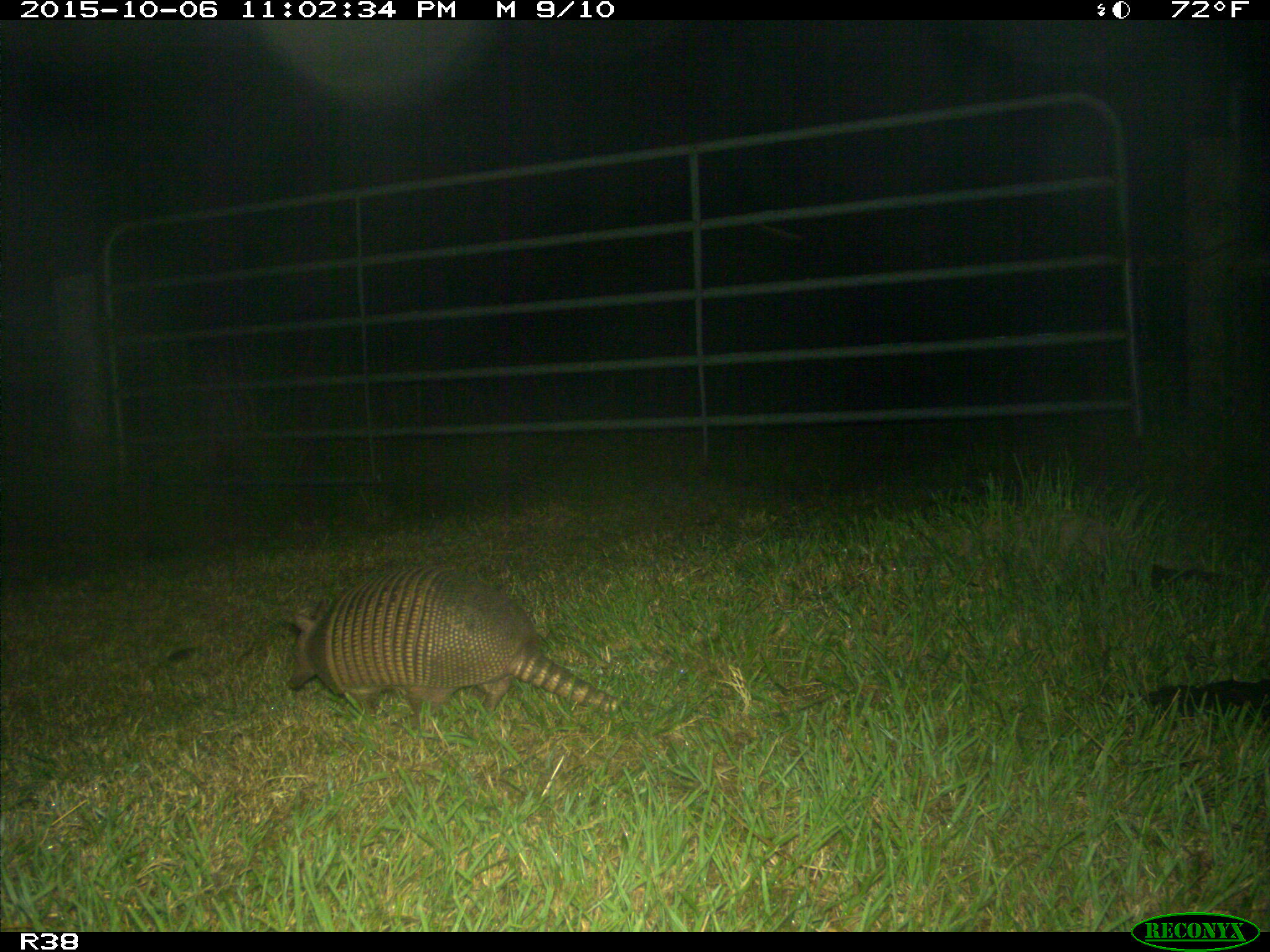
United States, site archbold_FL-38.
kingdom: Animalia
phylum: Chordata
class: Mammalia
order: Cingulata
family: Dasypodidae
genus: Dasypus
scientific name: Dasypus novemcinctus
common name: nine-banded armadillo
Dasypus novemcinctus (nine-banded armadillo).